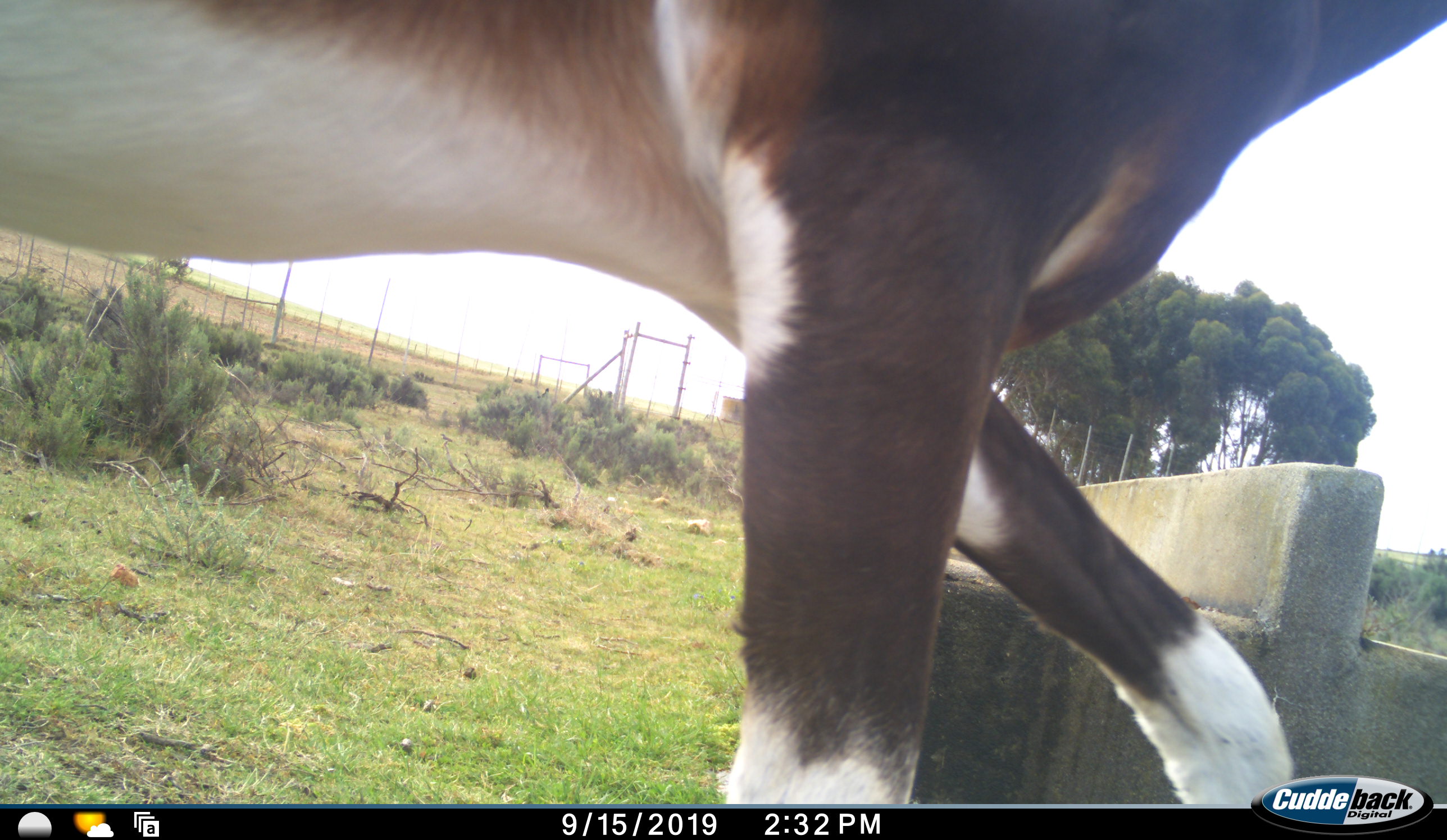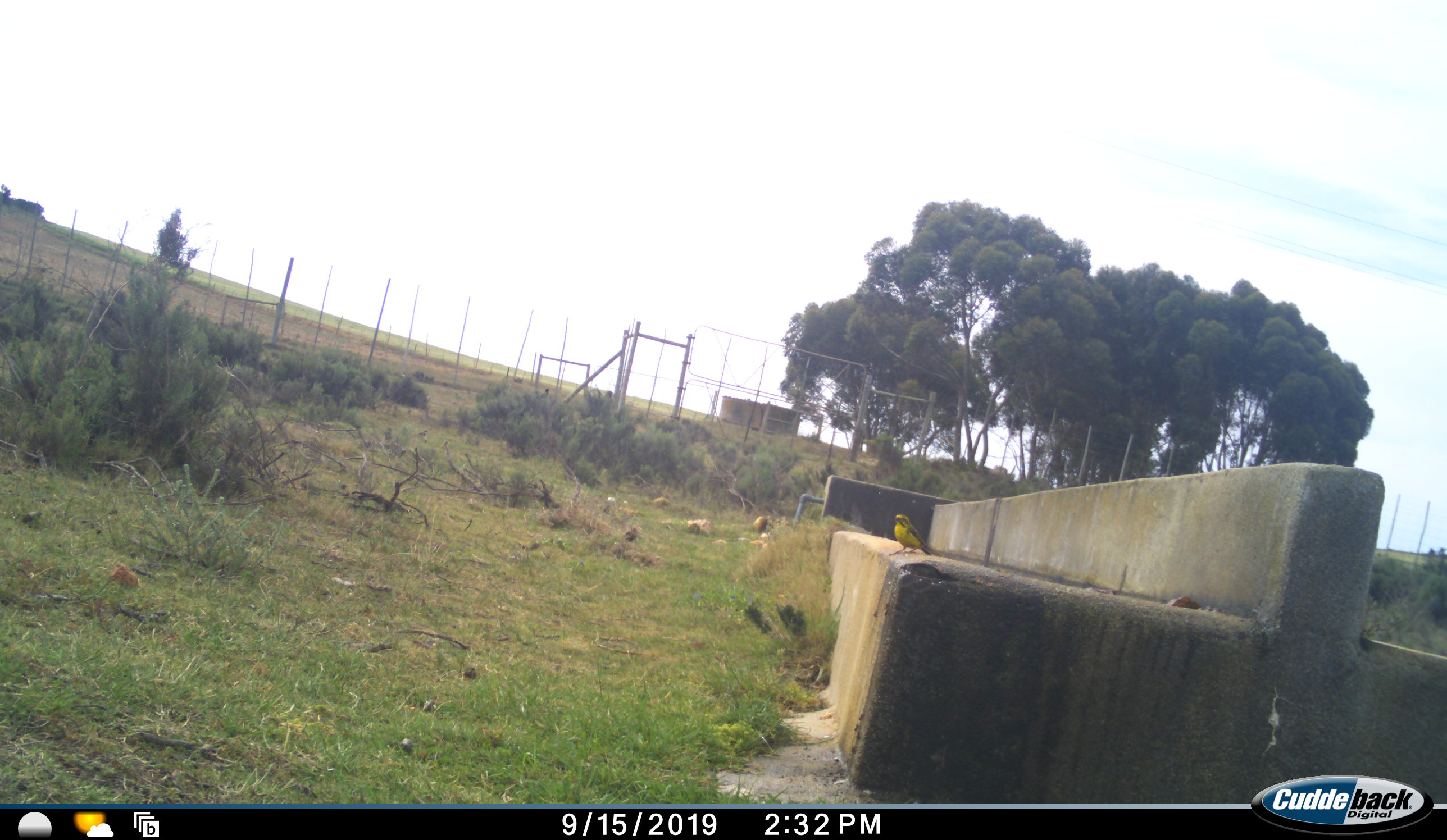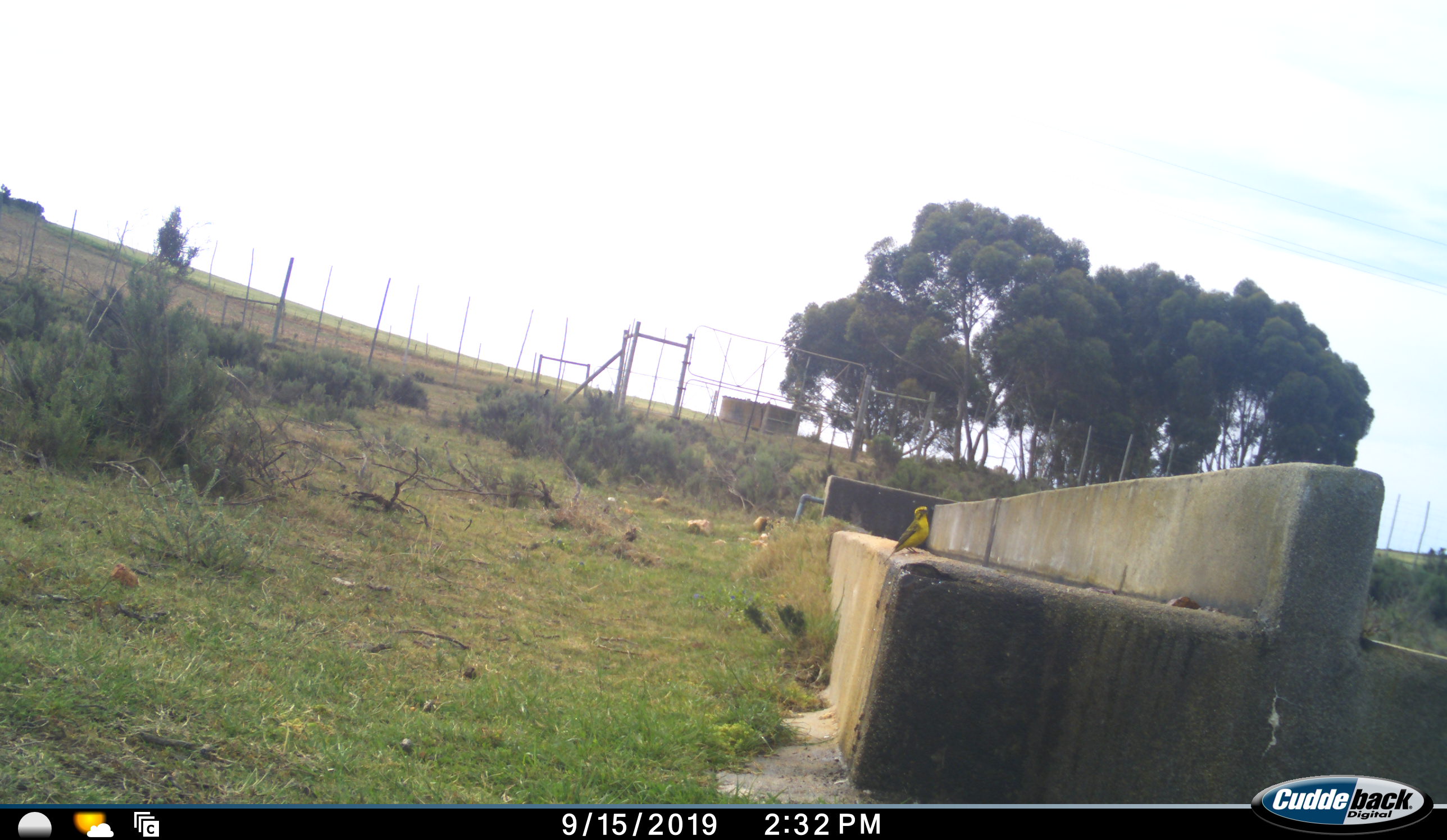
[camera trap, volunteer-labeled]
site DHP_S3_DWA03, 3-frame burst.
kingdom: Animalia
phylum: Chordata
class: Aves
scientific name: Aves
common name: bird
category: birdother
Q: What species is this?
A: Birdother (bird) (Aves).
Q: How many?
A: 1.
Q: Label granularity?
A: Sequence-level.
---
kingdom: Animalia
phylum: Chordata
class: Mammalia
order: Artiodactyla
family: Bovidae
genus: Damaliscus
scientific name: Damaliscus pygargus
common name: bontebok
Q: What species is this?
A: Bontebok (Damaliscus pygargus).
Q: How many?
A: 1.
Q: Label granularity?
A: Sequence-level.